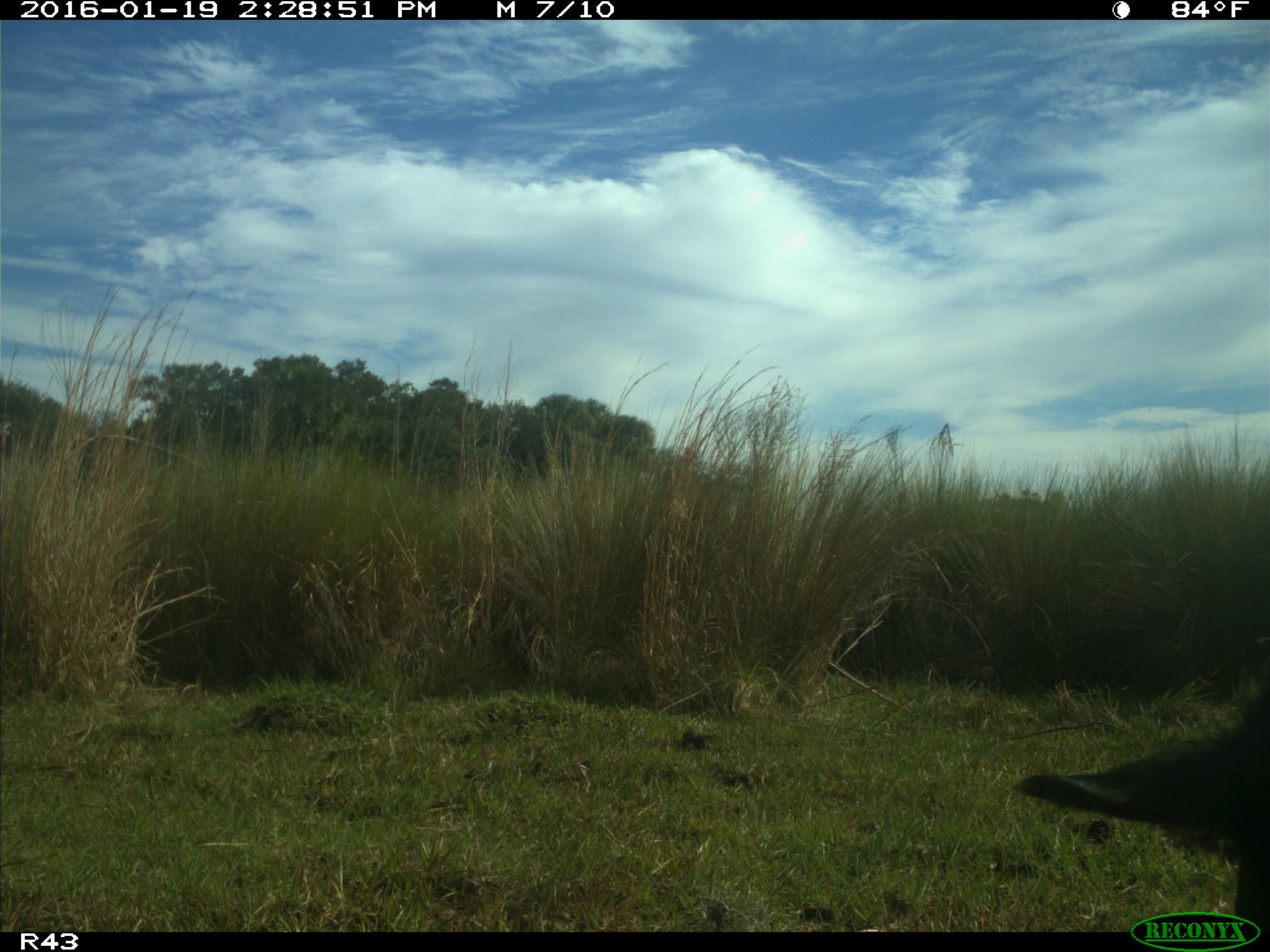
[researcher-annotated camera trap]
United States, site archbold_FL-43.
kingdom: Animalia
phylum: Chordata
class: Mammalia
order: Artiodactyla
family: Suidae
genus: Sus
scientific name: Sus scrofa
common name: wild boar